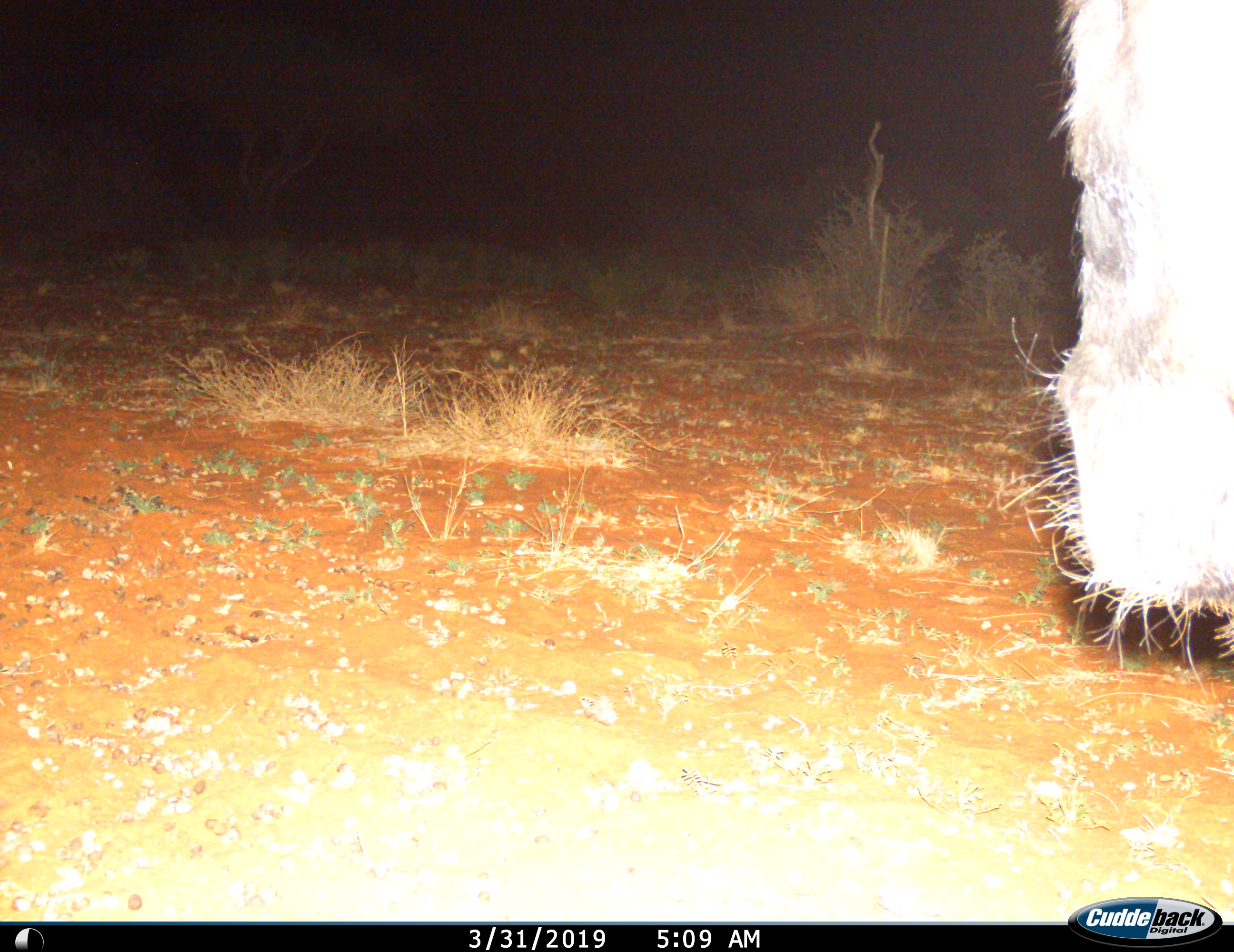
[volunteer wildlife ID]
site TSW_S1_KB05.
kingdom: Animalia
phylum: Chordata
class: Mammalia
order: Artiodactyla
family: Bovidae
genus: Connochaetes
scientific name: Connochaetes taurinus taurinus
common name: blue wildebeest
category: wildebeestblue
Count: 1.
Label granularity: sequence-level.